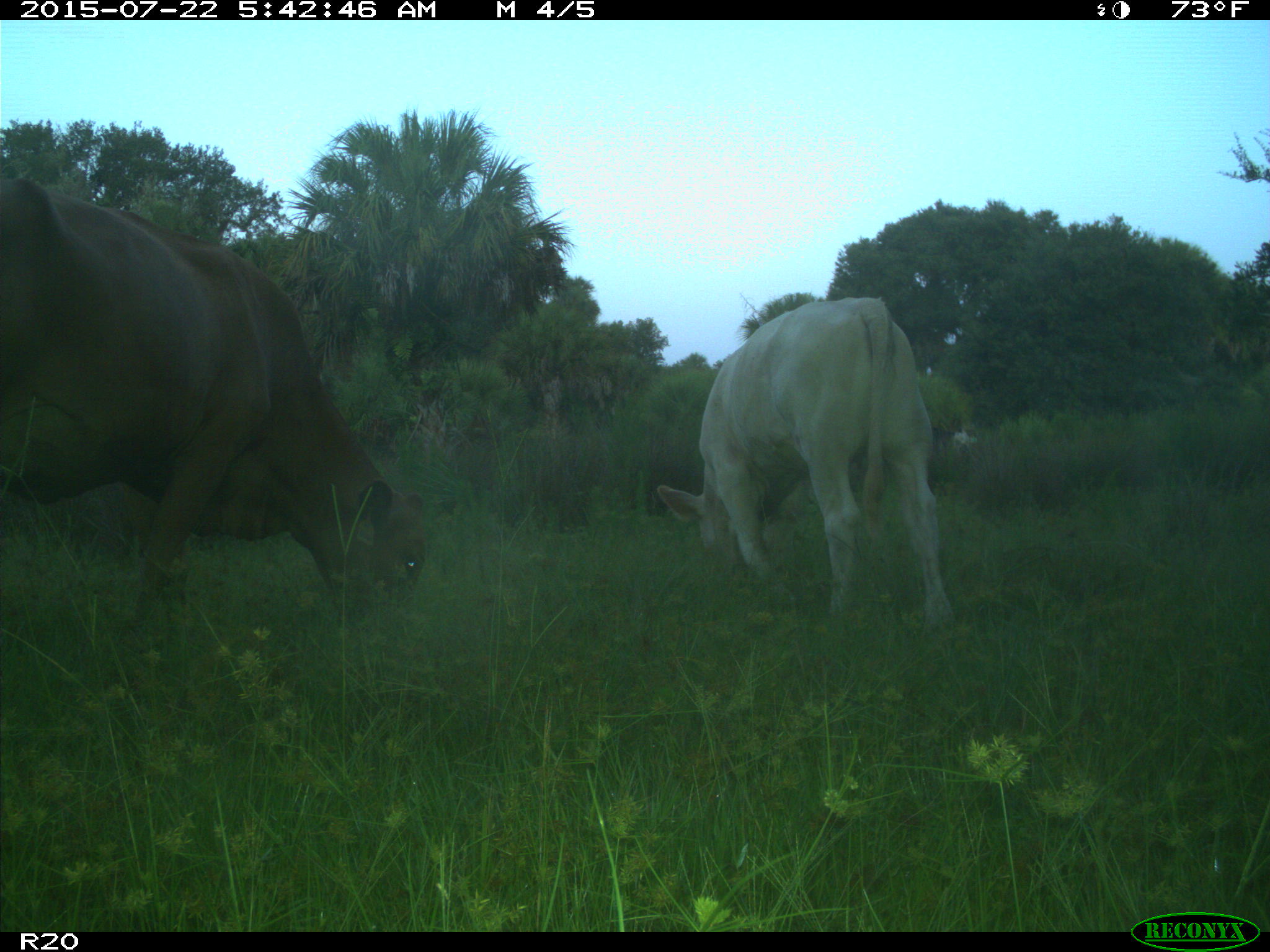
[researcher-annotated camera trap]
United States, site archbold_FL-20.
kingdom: Animalia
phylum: Chordata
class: Mammalia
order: Artiodactyla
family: Bovidae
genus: Bos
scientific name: Bos taurus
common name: domestic cow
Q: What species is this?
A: Bos taurus (domestic cow).